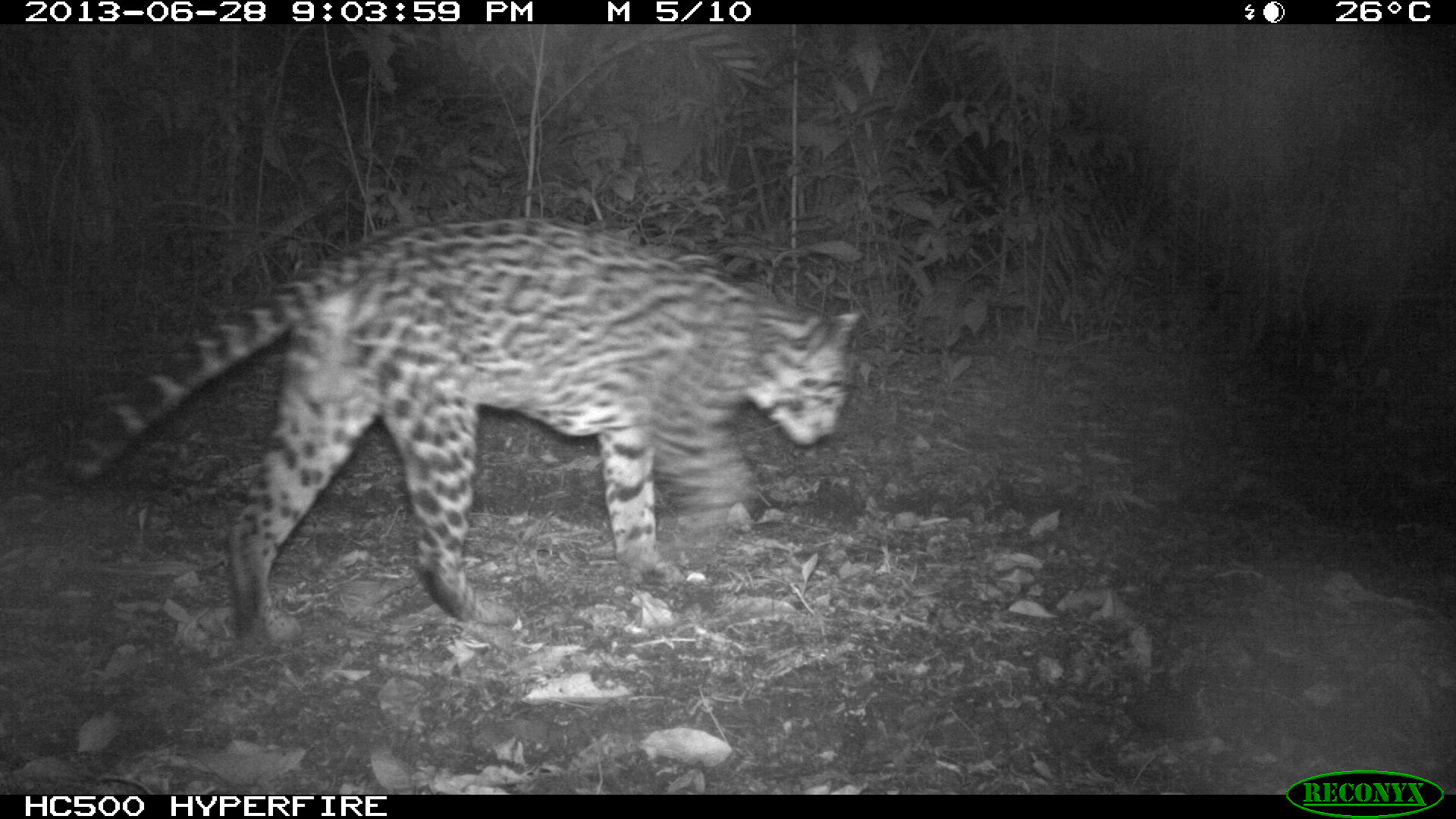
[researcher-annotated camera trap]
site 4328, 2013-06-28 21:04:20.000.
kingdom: Animalia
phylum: Chordata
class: Mammalia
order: Carnivora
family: Felidae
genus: Leopardus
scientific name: Leopardus pardalis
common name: ocelot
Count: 1.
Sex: male.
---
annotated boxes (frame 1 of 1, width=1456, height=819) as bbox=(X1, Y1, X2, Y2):
leopardus pardalis: bbox=(63, 216, 864, 651)